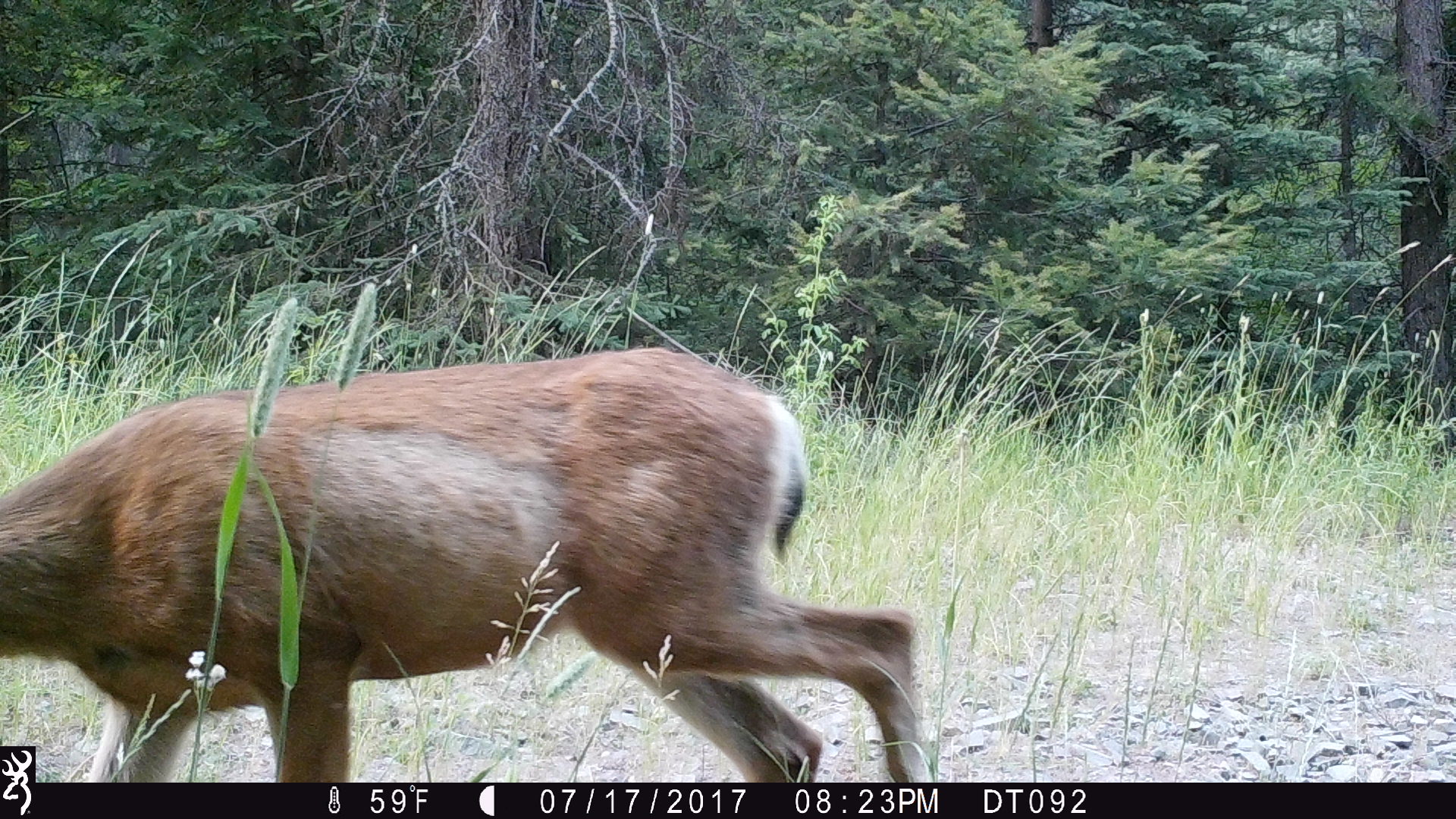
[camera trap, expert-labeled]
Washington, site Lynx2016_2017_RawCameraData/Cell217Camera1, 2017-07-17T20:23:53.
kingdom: Animalia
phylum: Chordata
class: Mammalia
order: Artiodactyla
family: Cervidae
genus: Odocoileus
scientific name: Odocoileus hemionus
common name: mule deer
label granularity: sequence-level